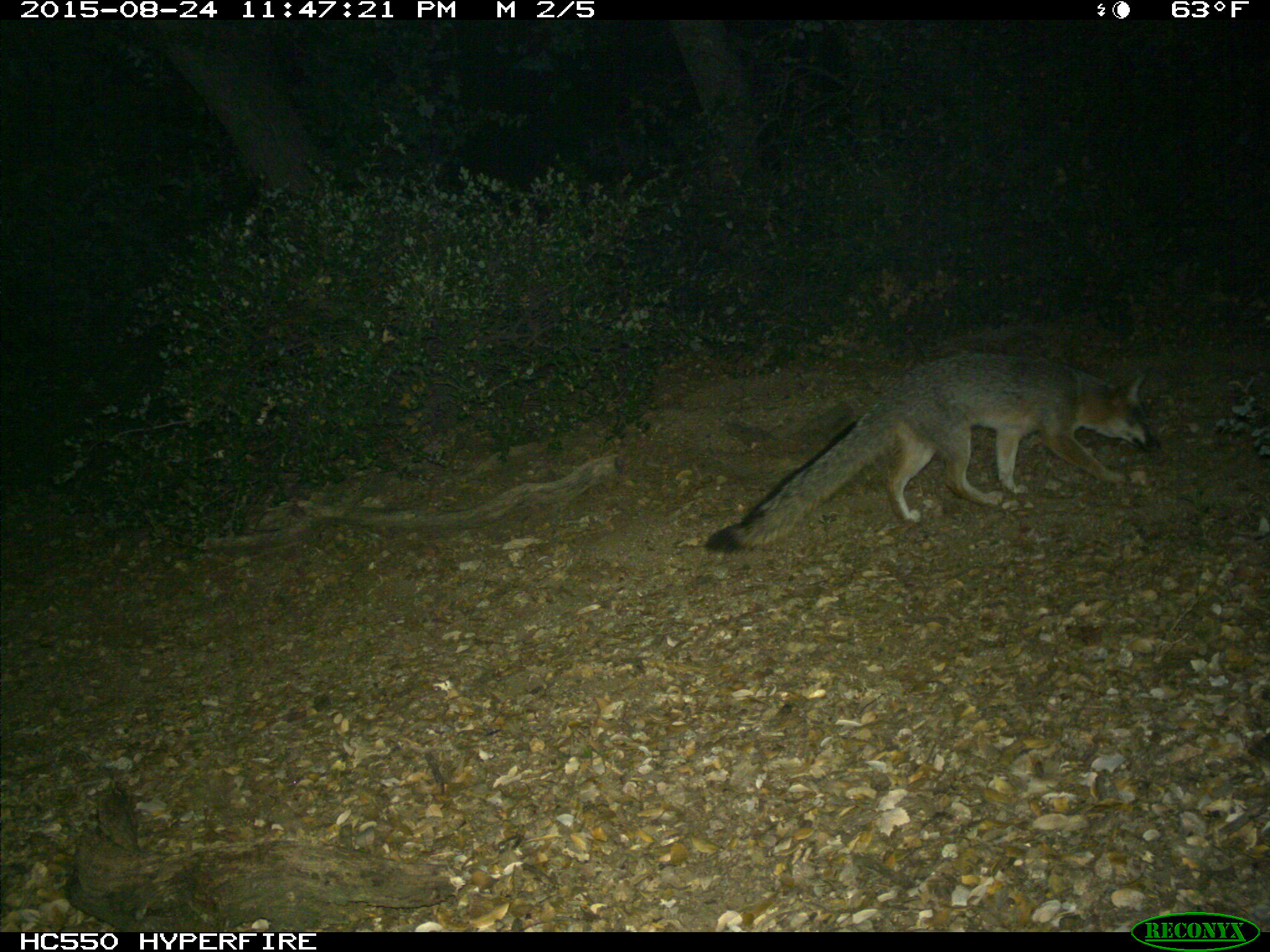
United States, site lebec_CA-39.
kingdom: Animalia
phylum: Chordata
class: Mammalia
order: Carnivora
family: Canidae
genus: Urocyon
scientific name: Urocyon cinereoargenteus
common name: gray fox